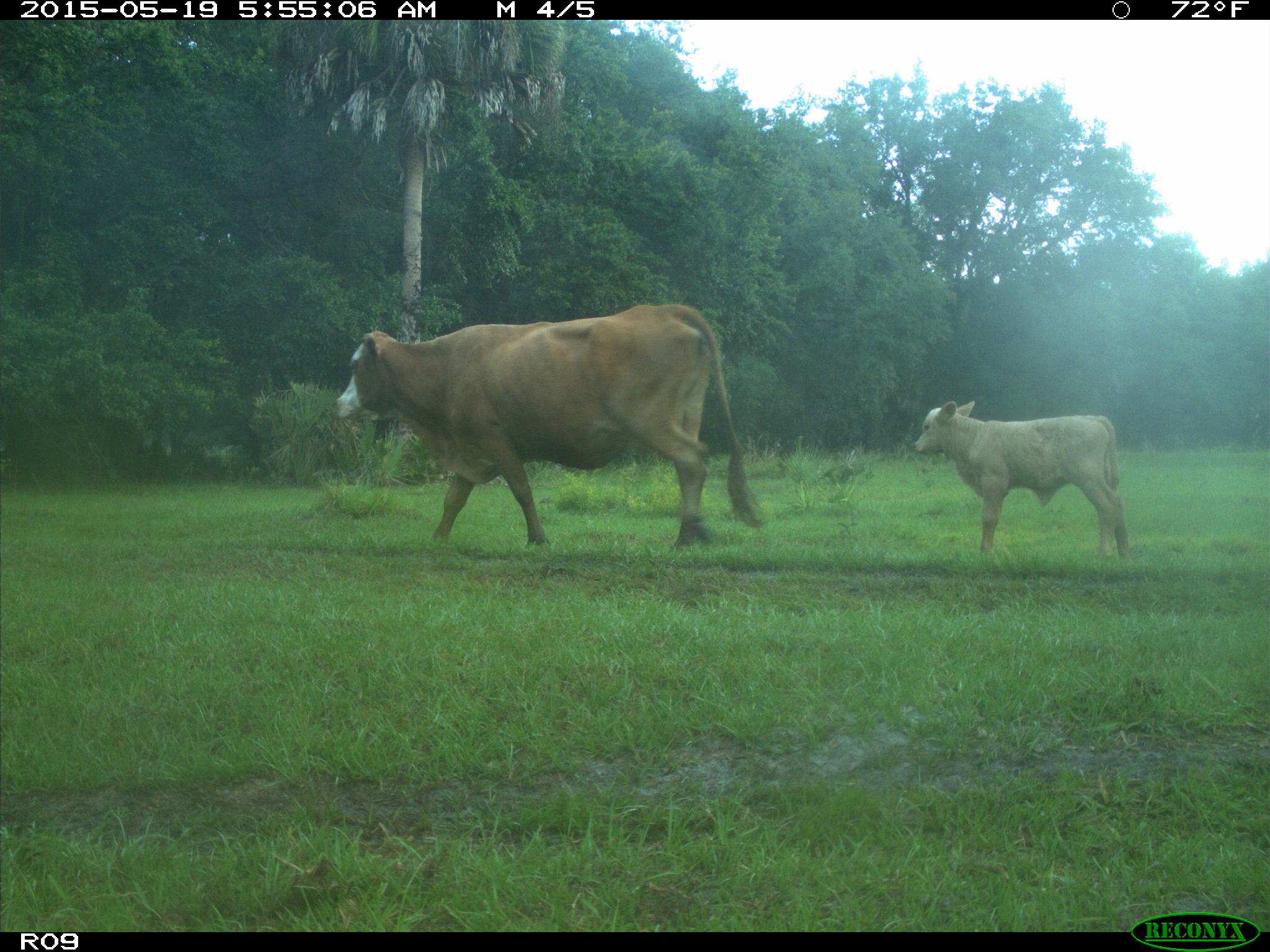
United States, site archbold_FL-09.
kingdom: Animalia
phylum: Chordata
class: Mammalia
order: Artiodactyla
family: Bovidae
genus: Bos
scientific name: Bos taurus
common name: domestic cow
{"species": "Bos taurus (domestic cow)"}